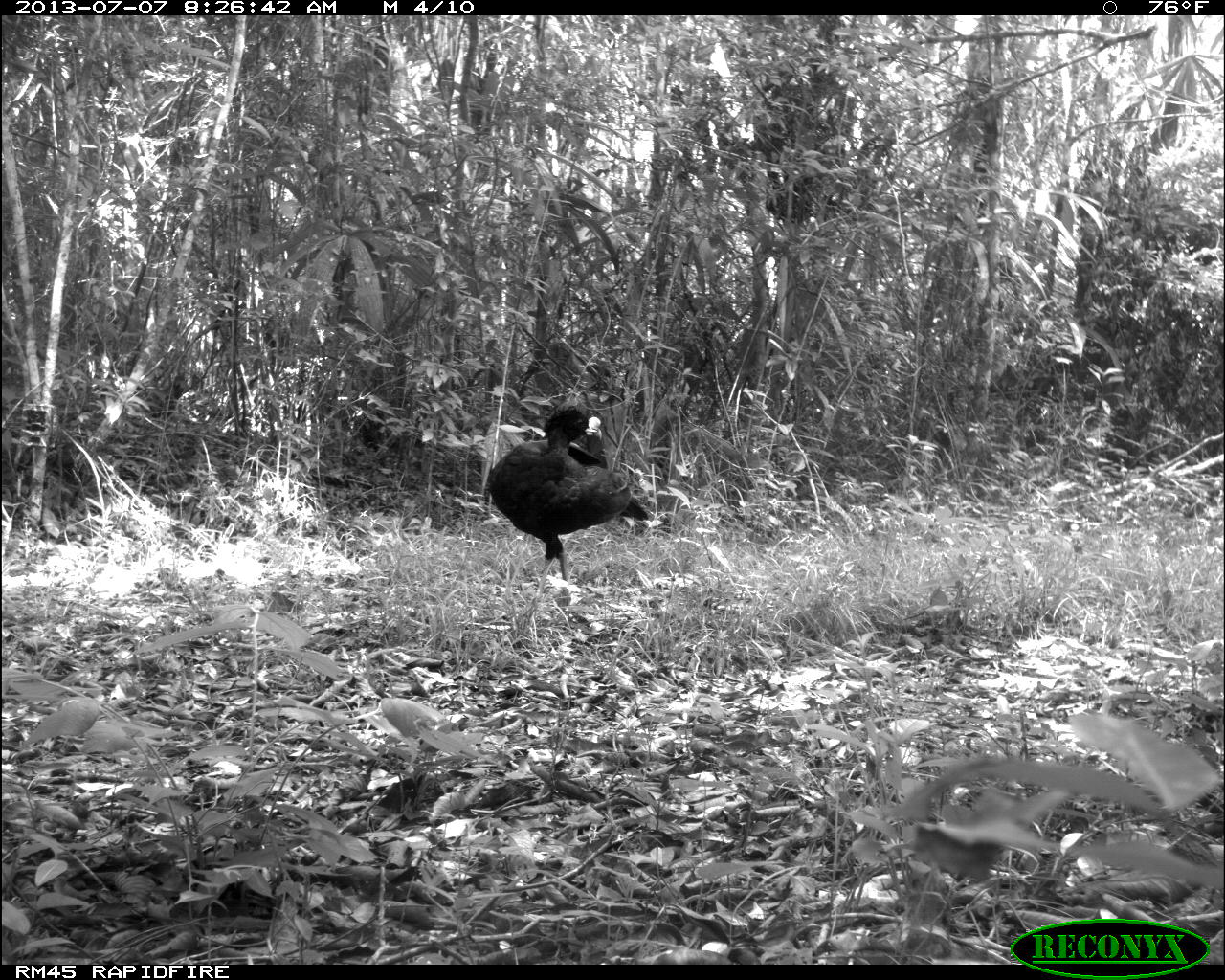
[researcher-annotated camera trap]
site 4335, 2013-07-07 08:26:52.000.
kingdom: Animalia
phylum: Chordata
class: Aves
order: Galliformes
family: Cracidae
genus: Crax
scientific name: Crax rubra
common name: great curassow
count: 1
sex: male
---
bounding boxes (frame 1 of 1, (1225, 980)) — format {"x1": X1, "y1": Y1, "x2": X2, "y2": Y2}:
crax rubra: {"x1": 485, "y1": 404, "x2": 649, "y2": 629}